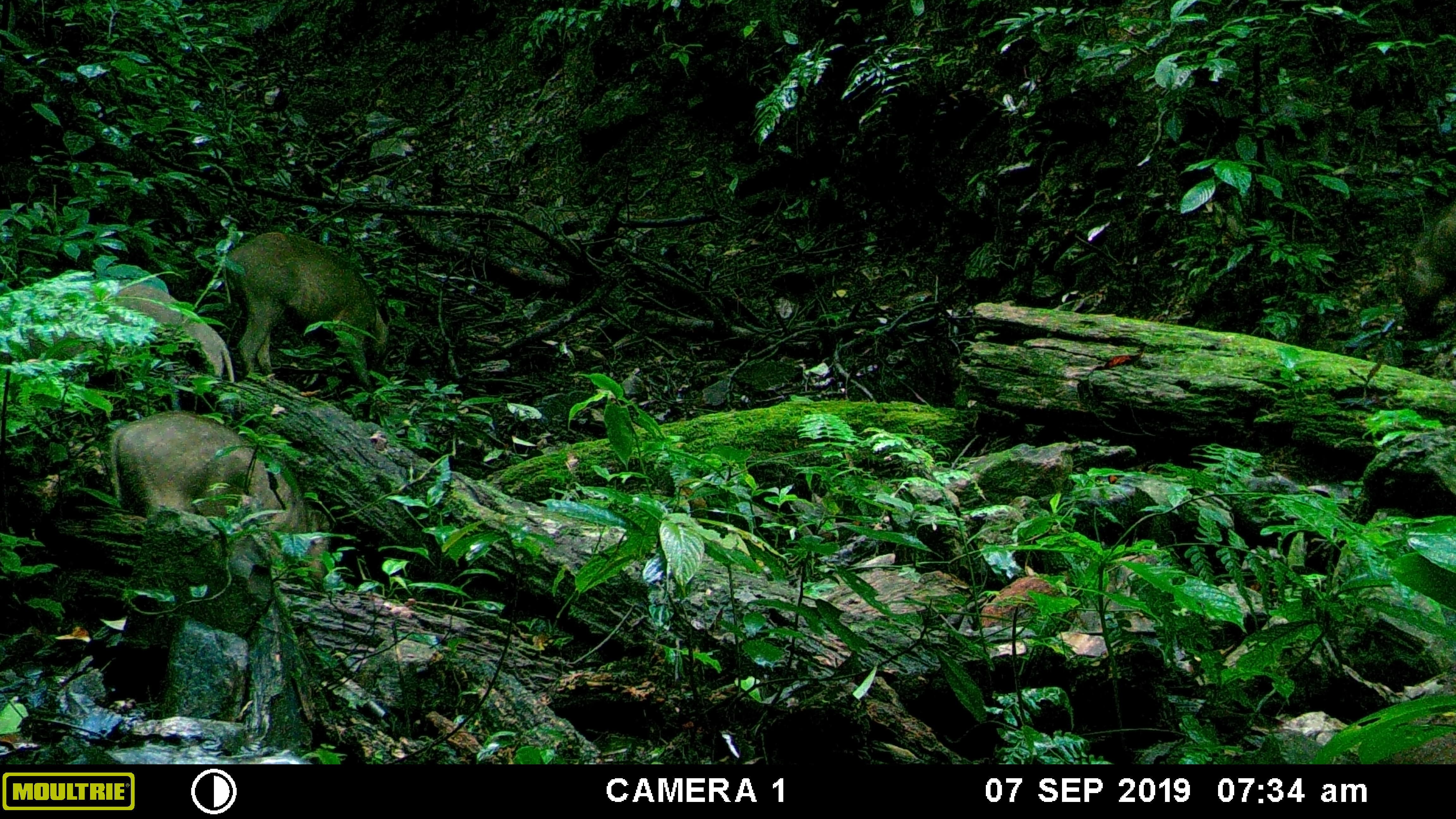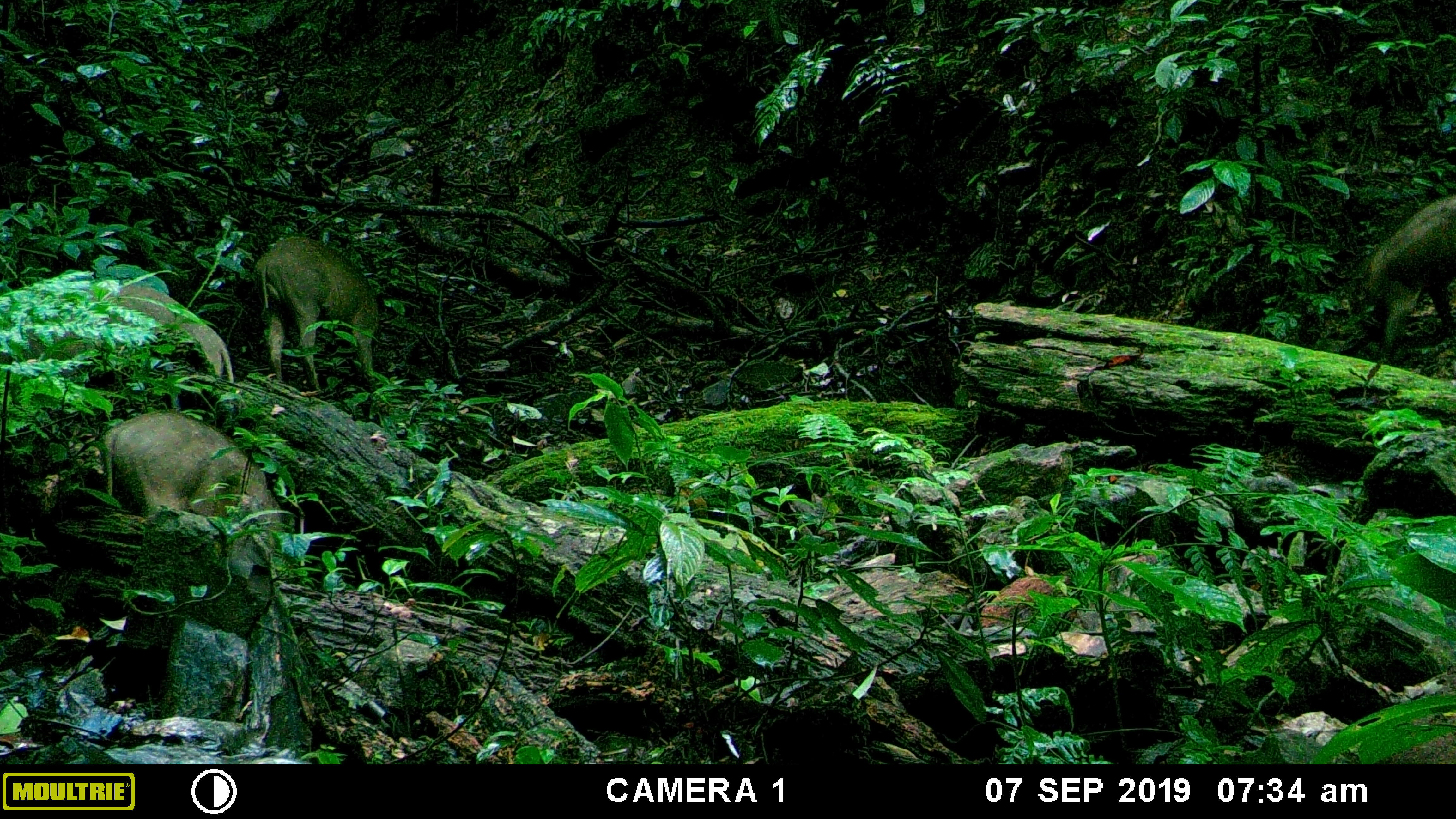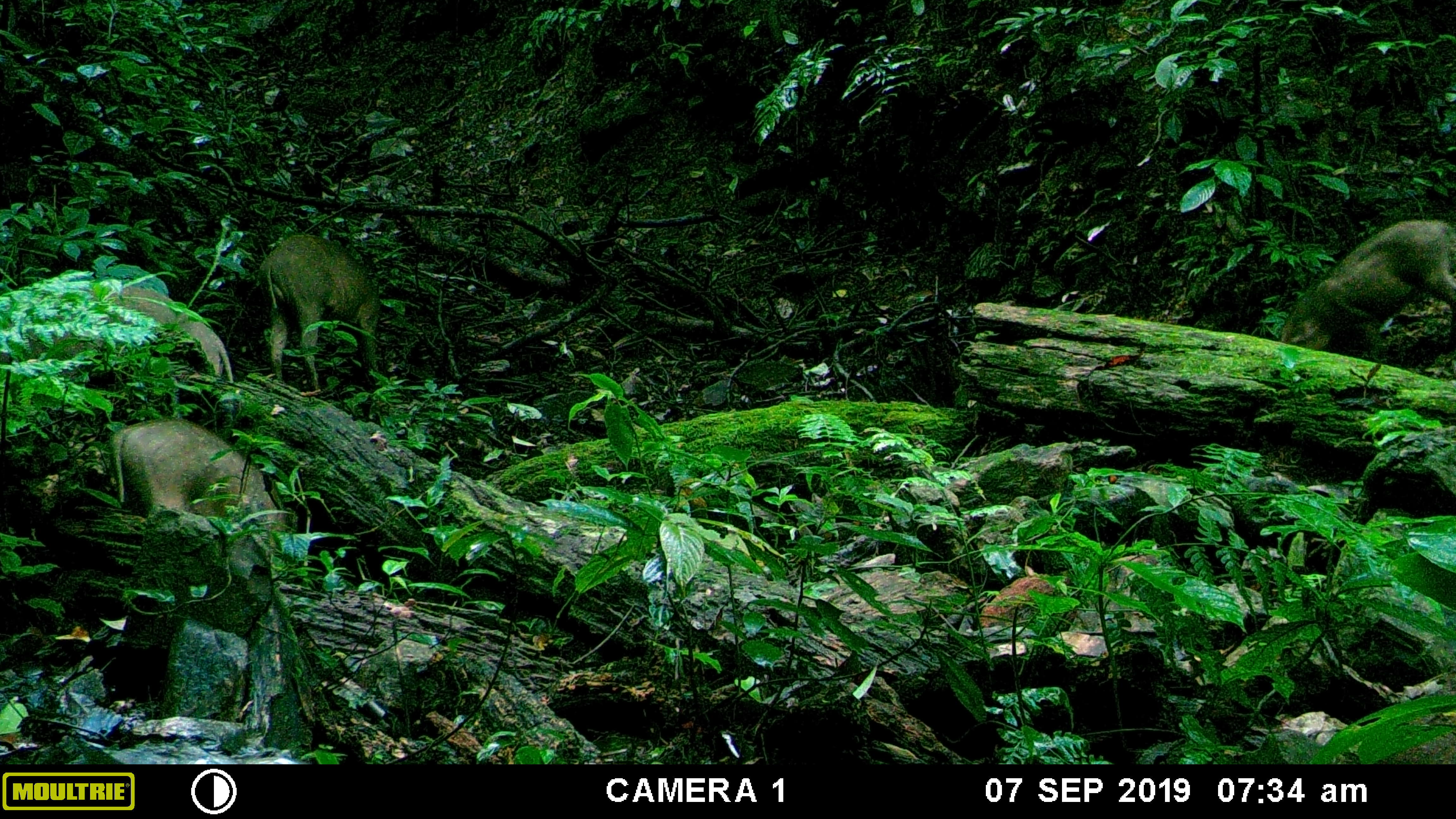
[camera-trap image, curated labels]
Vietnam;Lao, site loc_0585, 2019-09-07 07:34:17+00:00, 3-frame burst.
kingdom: Animalia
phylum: Chordata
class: Mammalia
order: Artiodactyla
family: Suidae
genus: Sus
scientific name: Sus scrofa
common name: eurasian wild pig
Eurasian wild pig (Sus scrofa). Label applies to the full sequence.